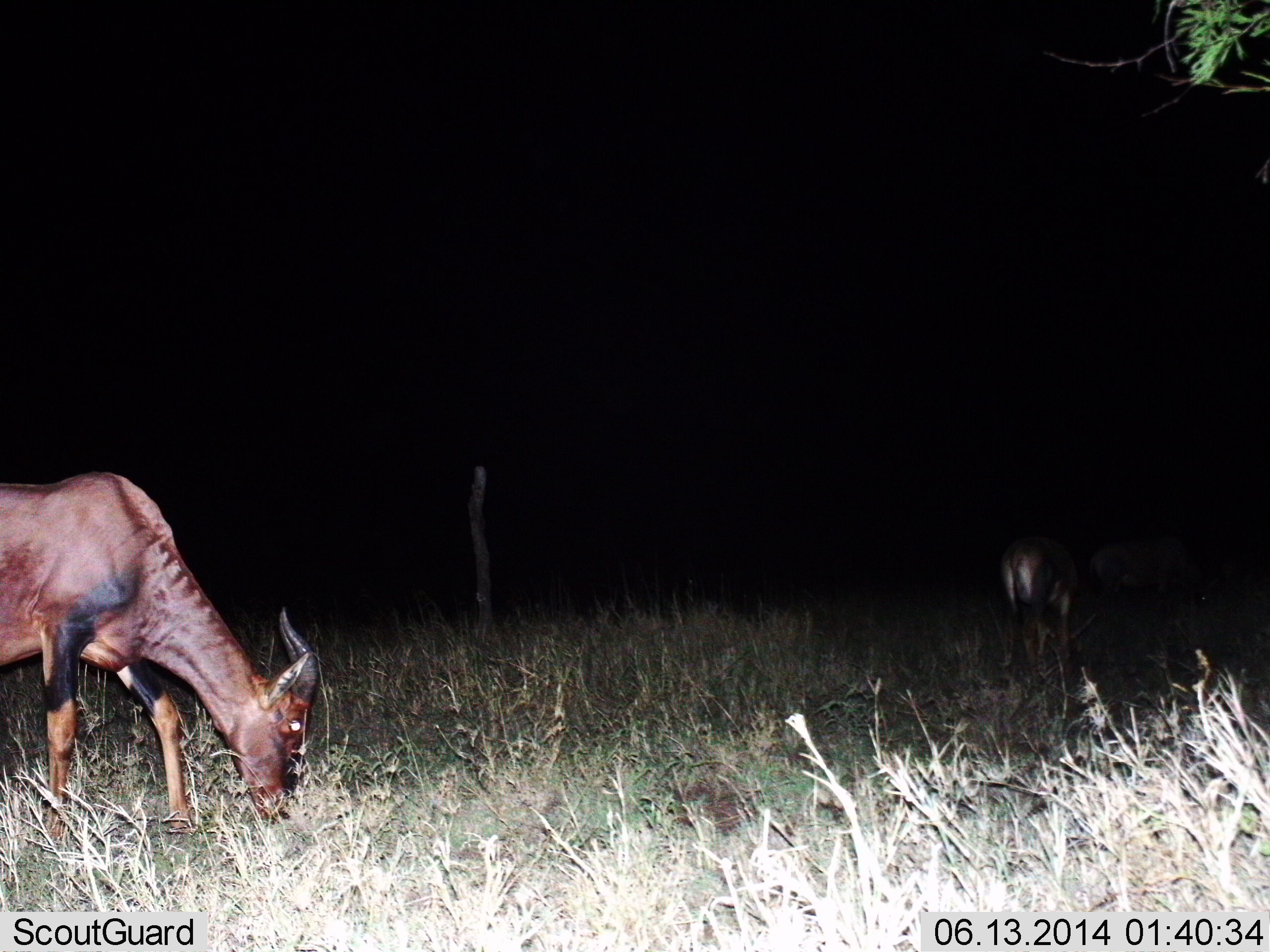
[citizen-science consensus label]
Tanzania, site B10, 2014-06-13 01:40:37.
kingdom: Animalia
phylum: Chordata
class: Mammalia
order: Artiodactyla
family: Bovidae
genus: Damaliscus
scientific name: Damaliscus lunatus jimela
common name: topi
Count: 2.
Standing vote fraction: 20%.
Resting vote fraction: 0%.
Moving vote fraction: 0%.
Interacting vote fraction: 0%.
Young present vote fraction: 0%.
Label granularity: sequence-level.